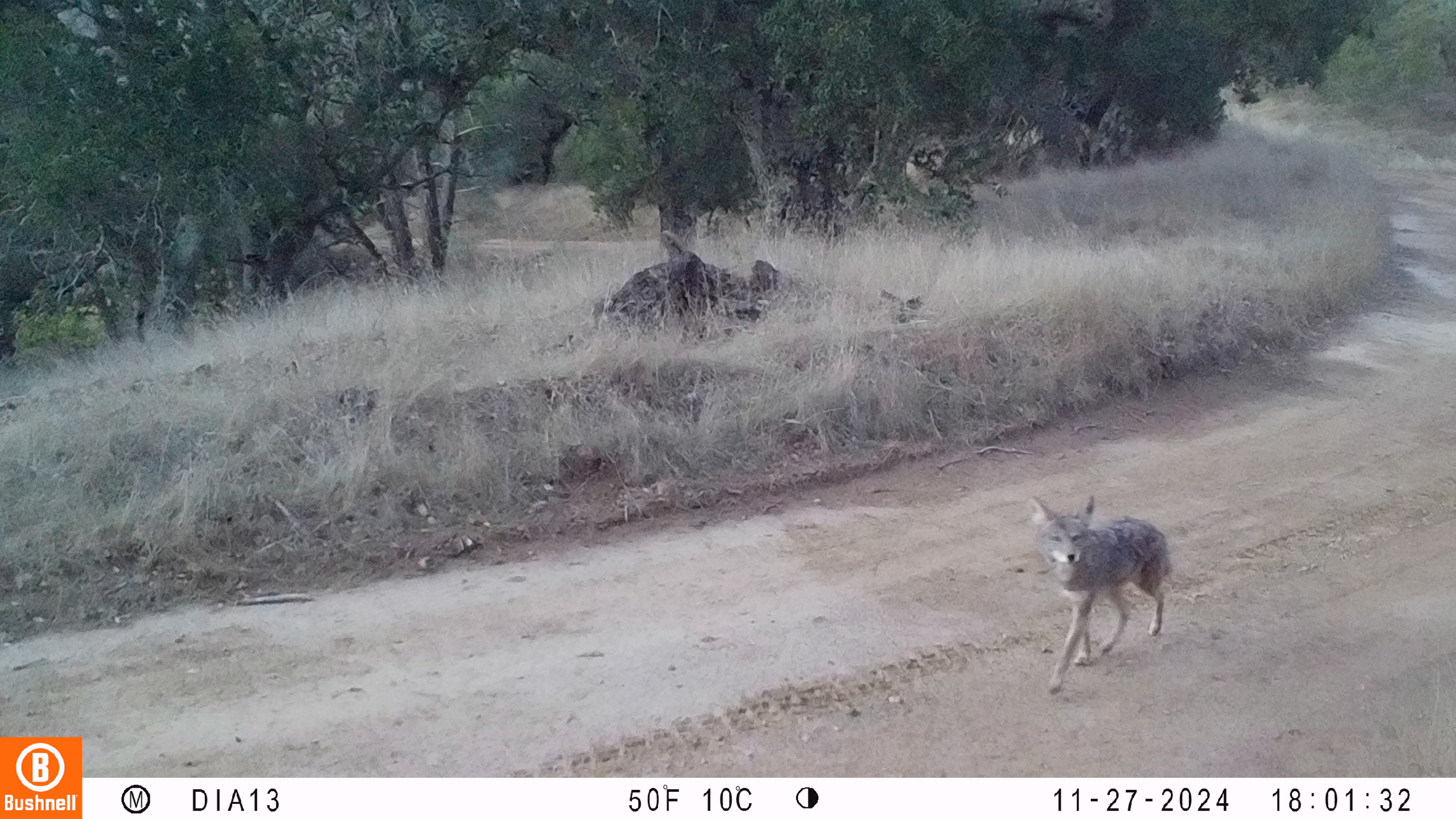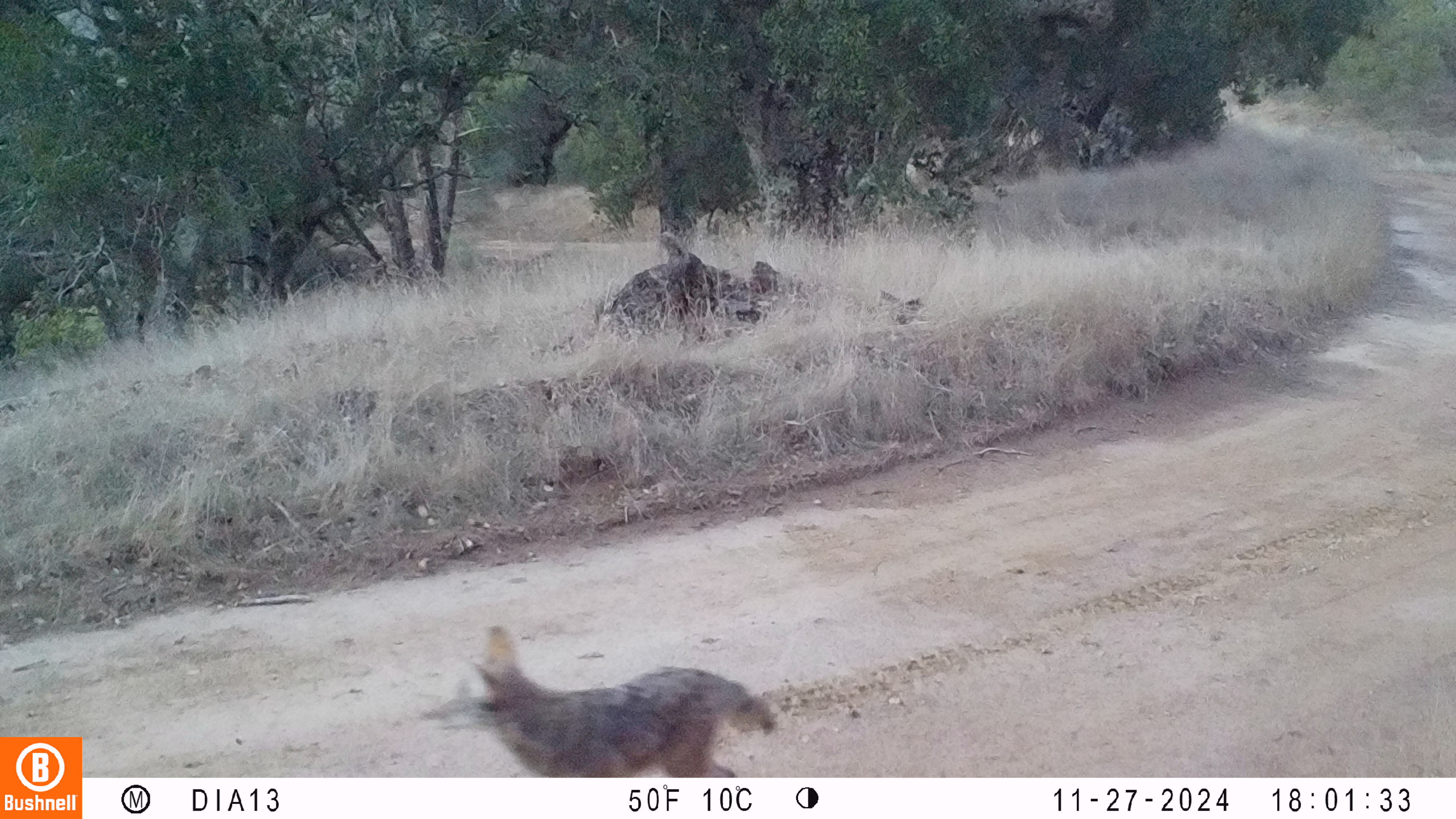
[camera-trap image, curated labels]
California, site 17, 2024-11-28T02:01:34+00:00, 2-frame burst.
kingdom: Animalia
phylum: Chordata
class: Mammalia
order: Carnivora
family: Canidae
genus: Canis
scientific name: Canis latrans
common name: coyote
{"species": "coyote (Canis latrans)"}